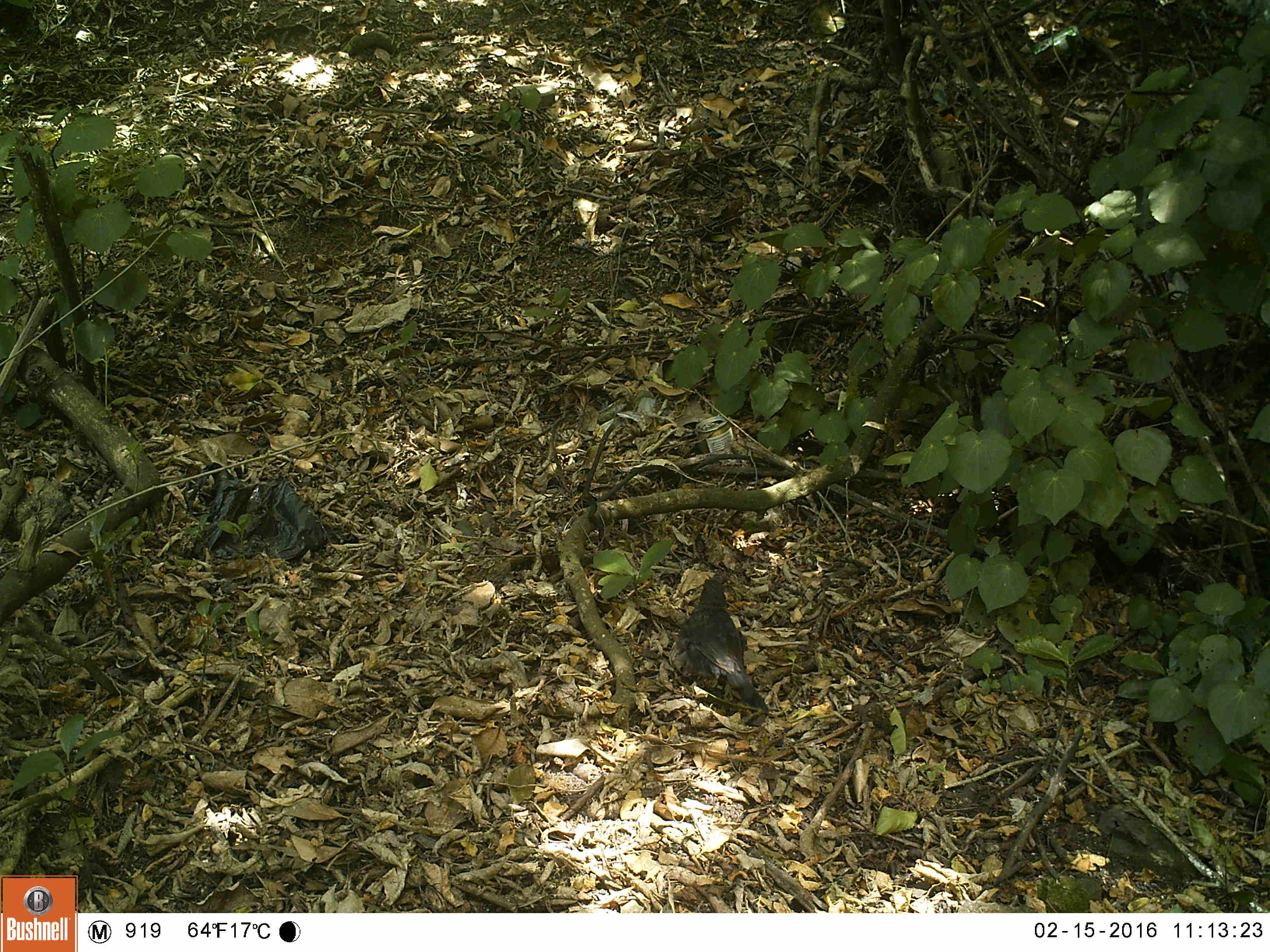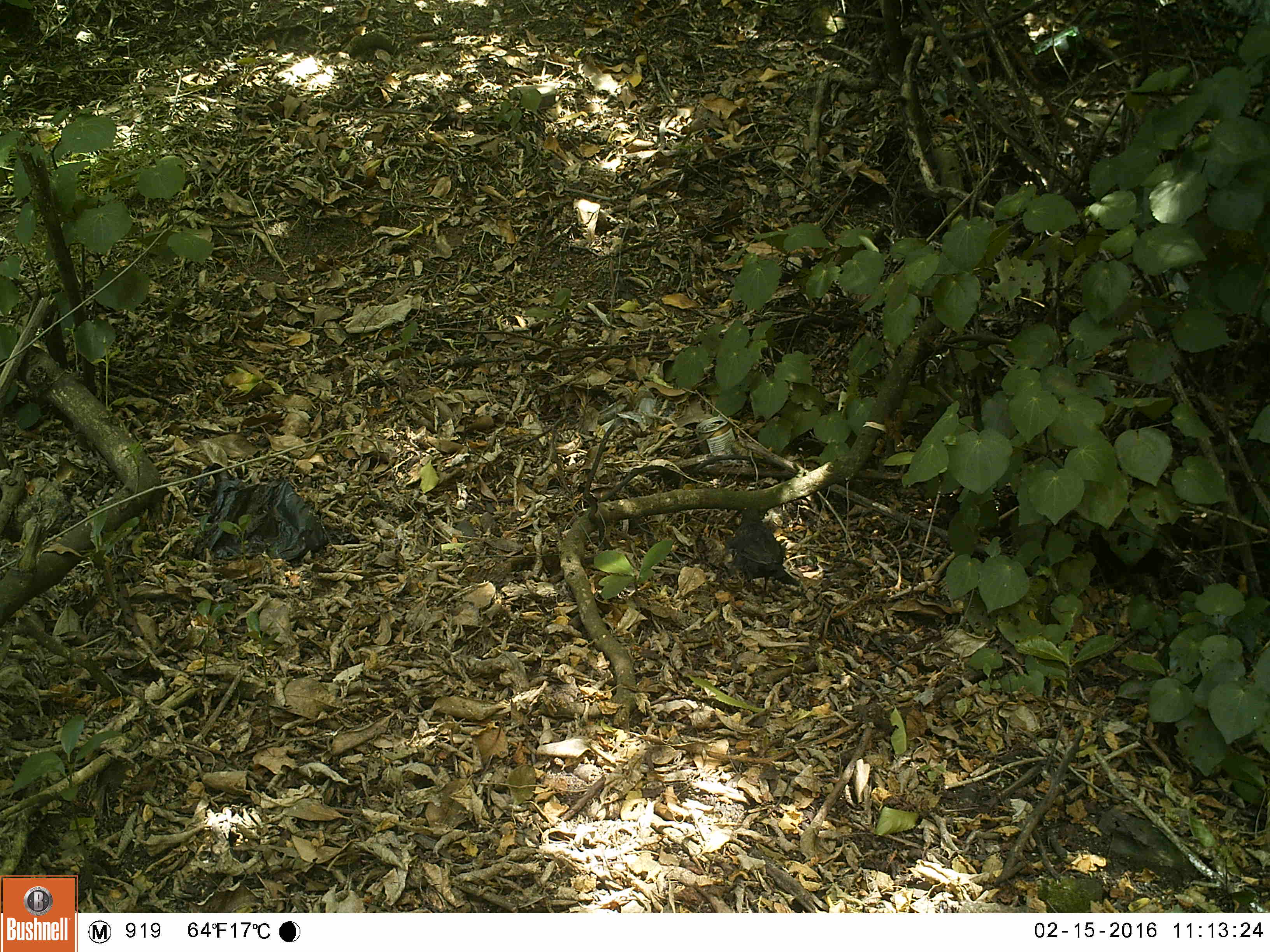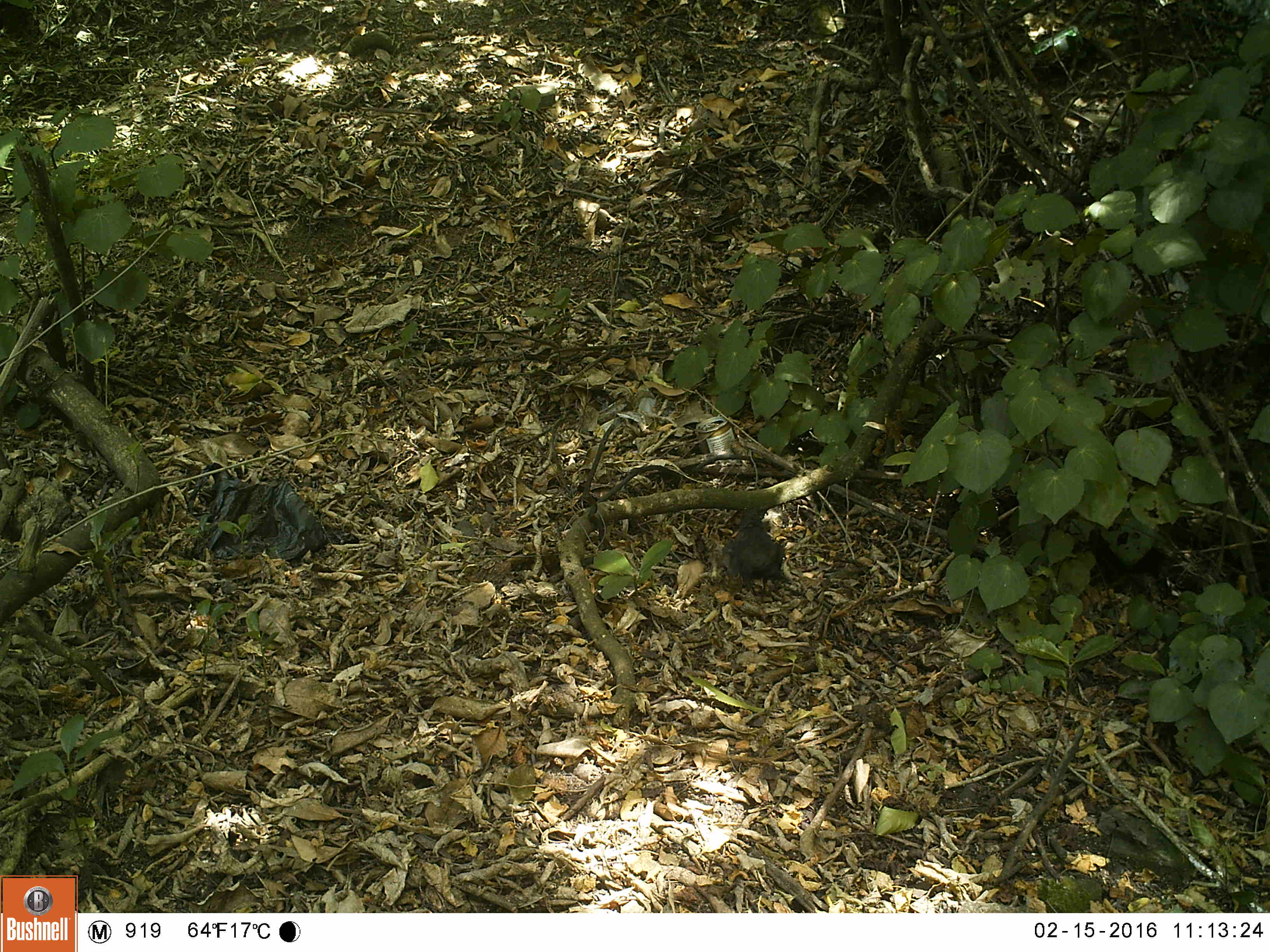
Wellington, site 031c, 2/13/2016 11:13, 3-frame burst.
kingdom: Animalia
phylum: Chordata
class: Aves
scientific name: Aves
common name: bird